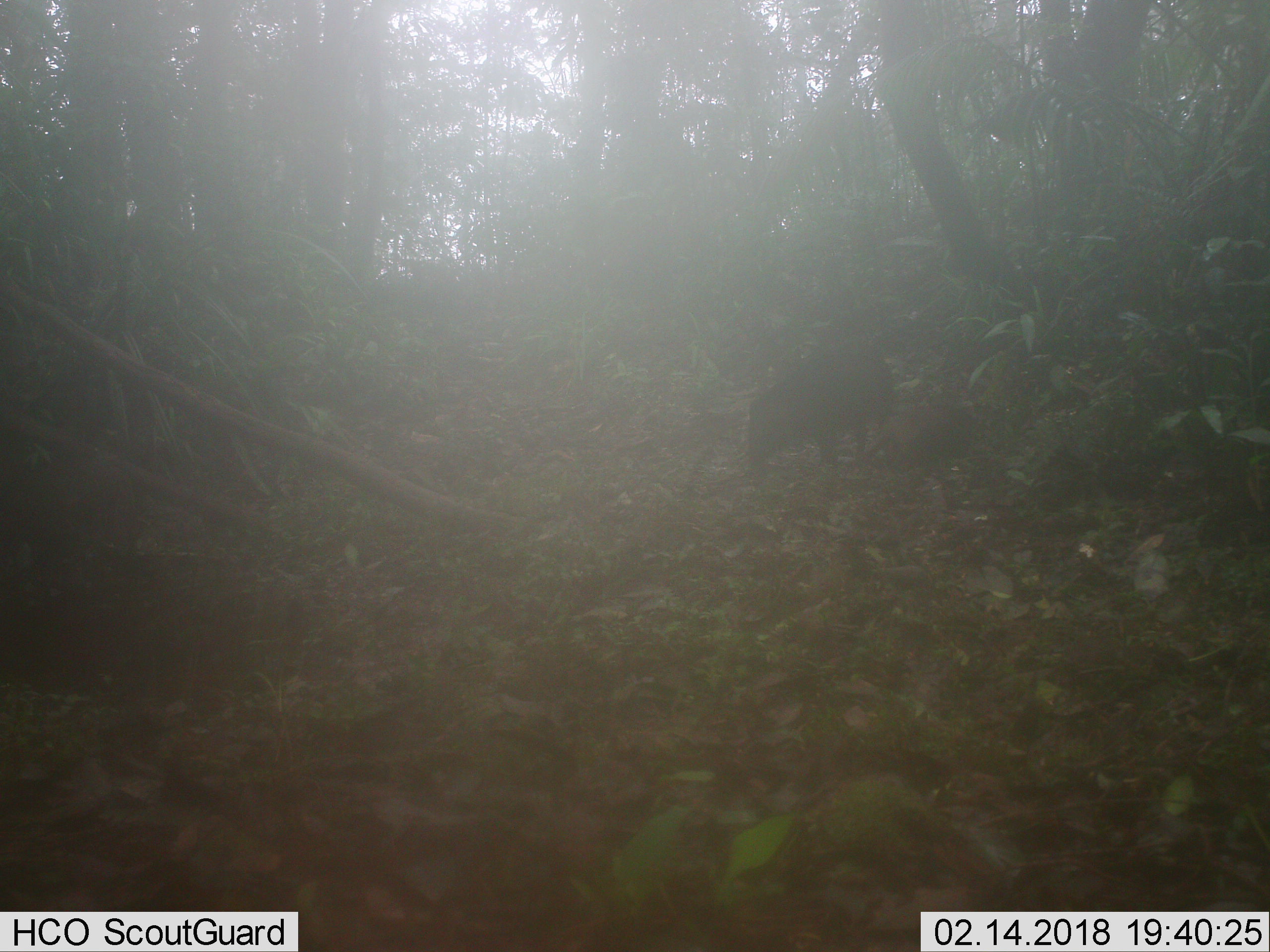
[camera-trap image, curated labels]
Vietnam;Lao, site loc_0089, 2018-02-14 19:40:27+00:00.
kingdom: Animalia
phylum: Chordata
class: Mammalia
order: Artiodactyla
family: Suidae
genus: Sus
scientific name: Sus scrofa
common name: eurasian wild pig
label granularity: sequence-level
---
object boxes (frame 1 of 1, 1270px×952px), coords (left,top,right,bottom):
eurasian wild pig: (747,344,897,472); (863,398,973,474)